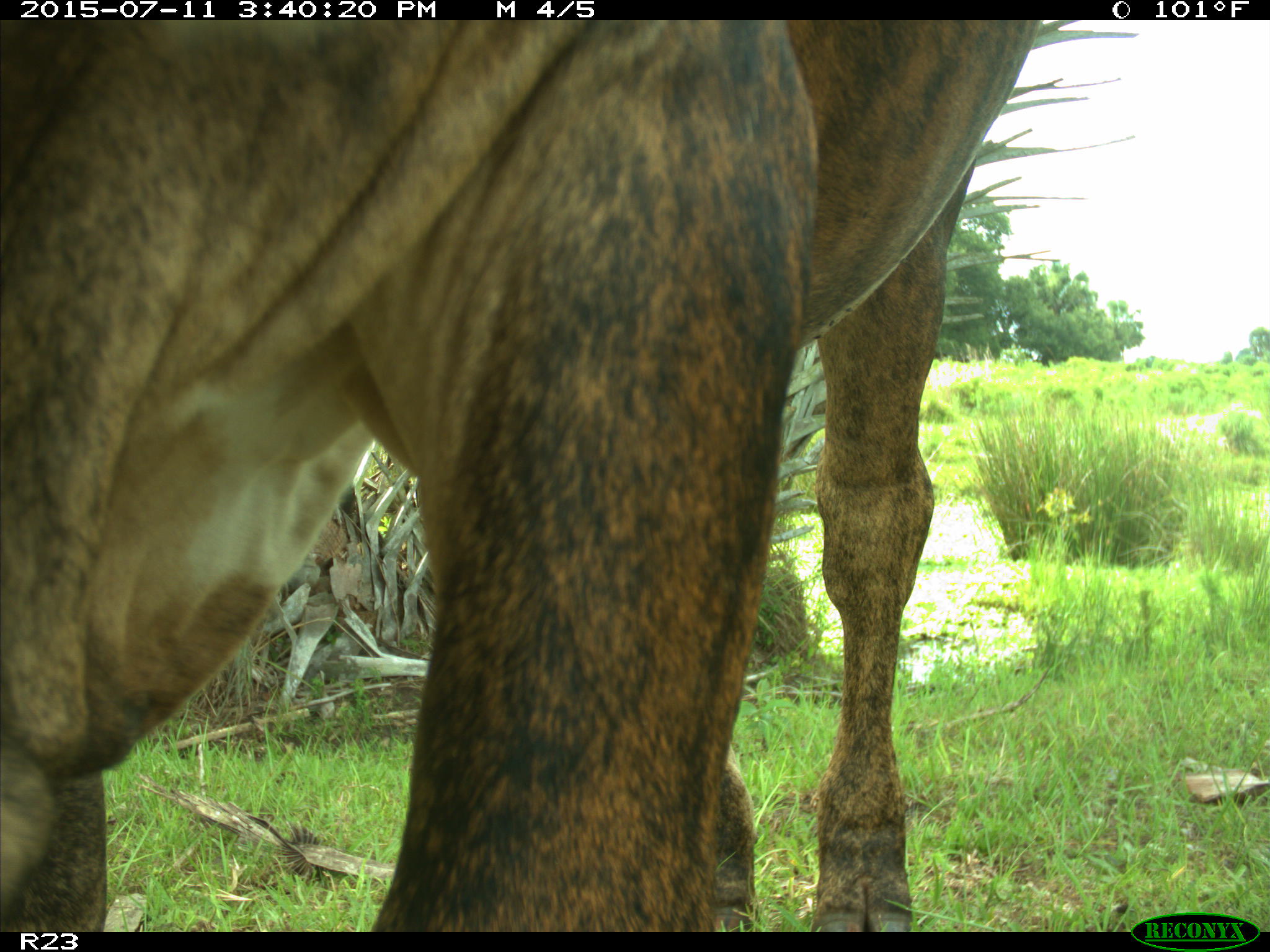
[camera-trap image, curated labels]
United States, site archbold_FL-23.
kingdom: Animalia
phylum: Chordata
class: Mammalia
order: Artiodactyla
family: Bovidae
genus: Bos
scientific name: Bos taurus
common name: domestic cow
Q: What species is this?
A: Bos taurus (domestic cow).